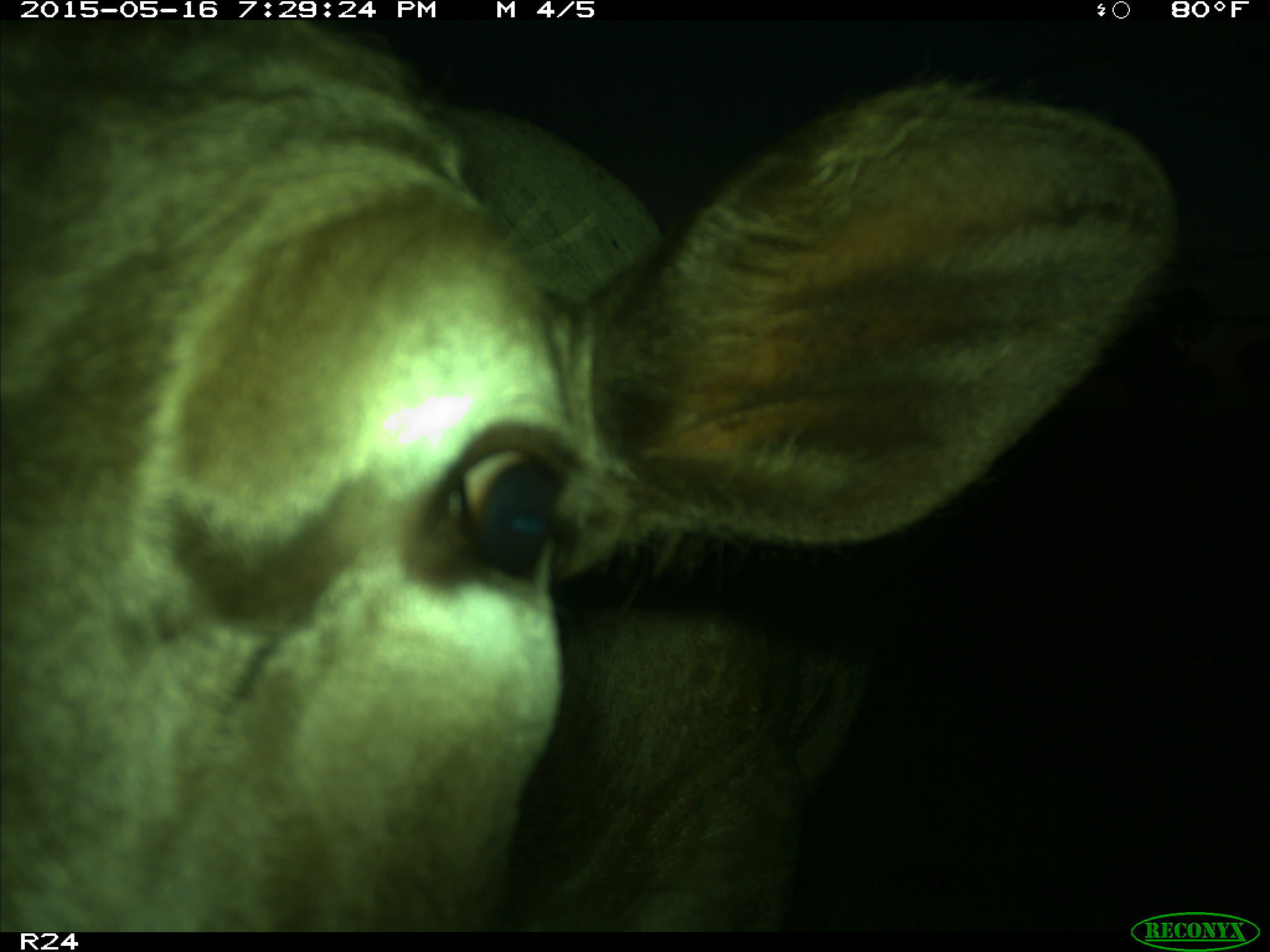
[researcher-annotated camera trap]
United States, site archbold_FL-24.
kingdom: Animalia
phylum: Chordata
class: Mammalia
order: Artiodactyla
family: Bovidae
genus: Bos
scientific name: Bos taurus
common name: domestic cow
Bos taurus (domestic cow).